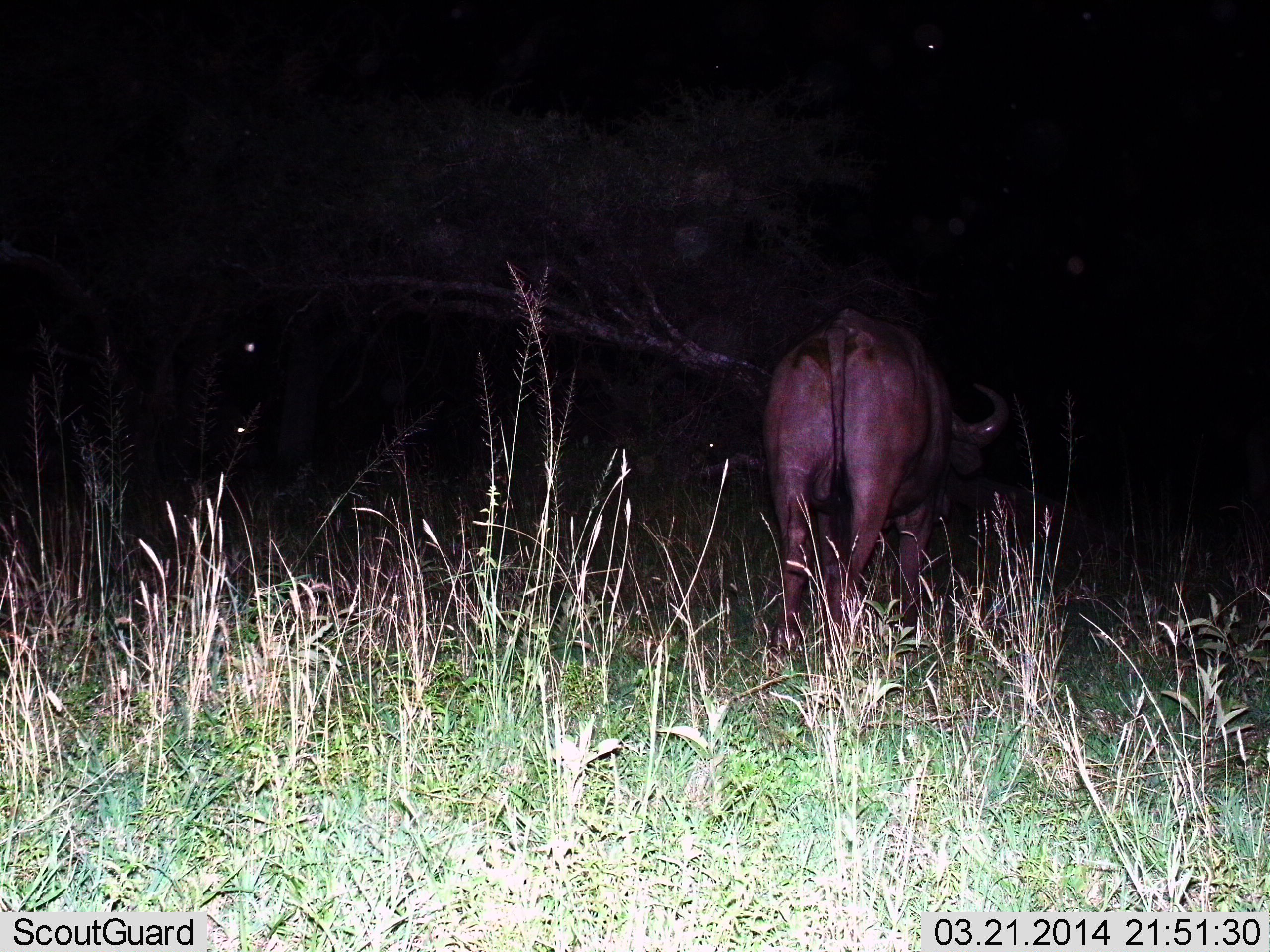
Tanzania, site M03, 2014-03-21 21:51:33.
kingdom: Animalia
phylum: Chordata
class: Mammalia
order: Artiodactyla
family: Bovidae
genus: Syncerus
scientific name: Syncerus caffer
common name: cape buffalo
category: buffalo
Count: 1.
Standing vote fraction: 90%.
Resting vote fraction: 10%.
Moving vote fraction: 10%.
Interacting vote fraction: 0%.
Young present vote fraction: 0%.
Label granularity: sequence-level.